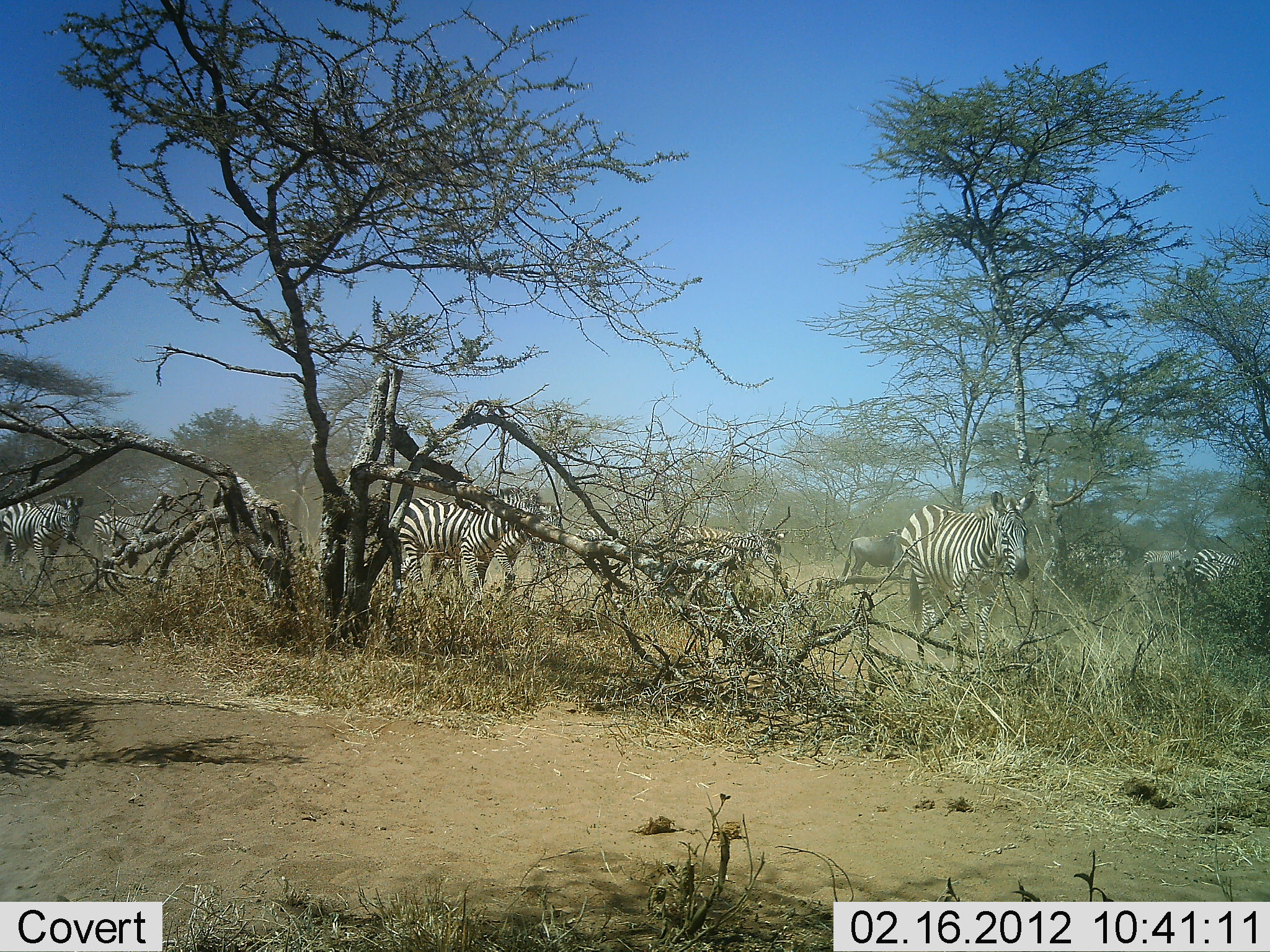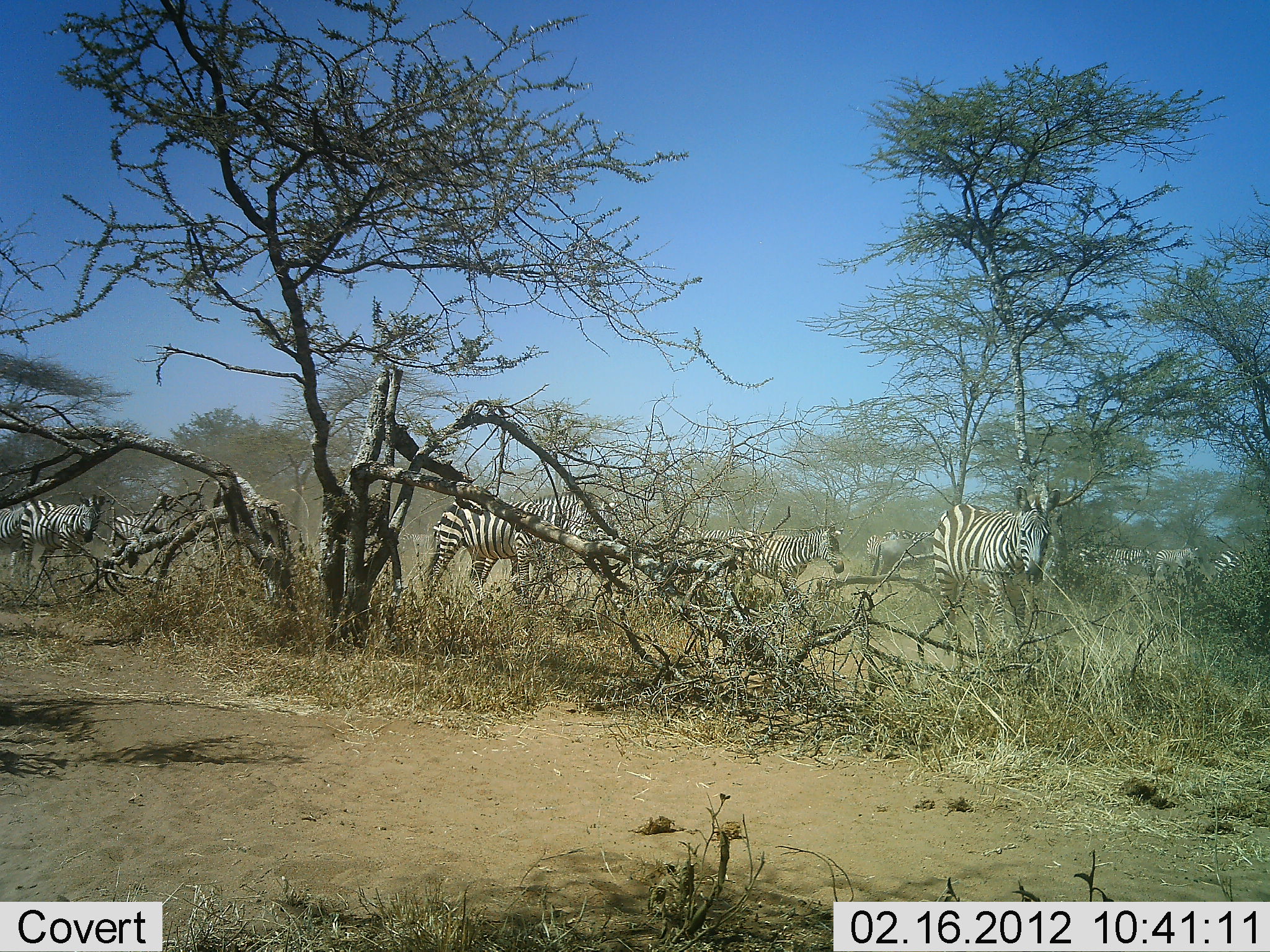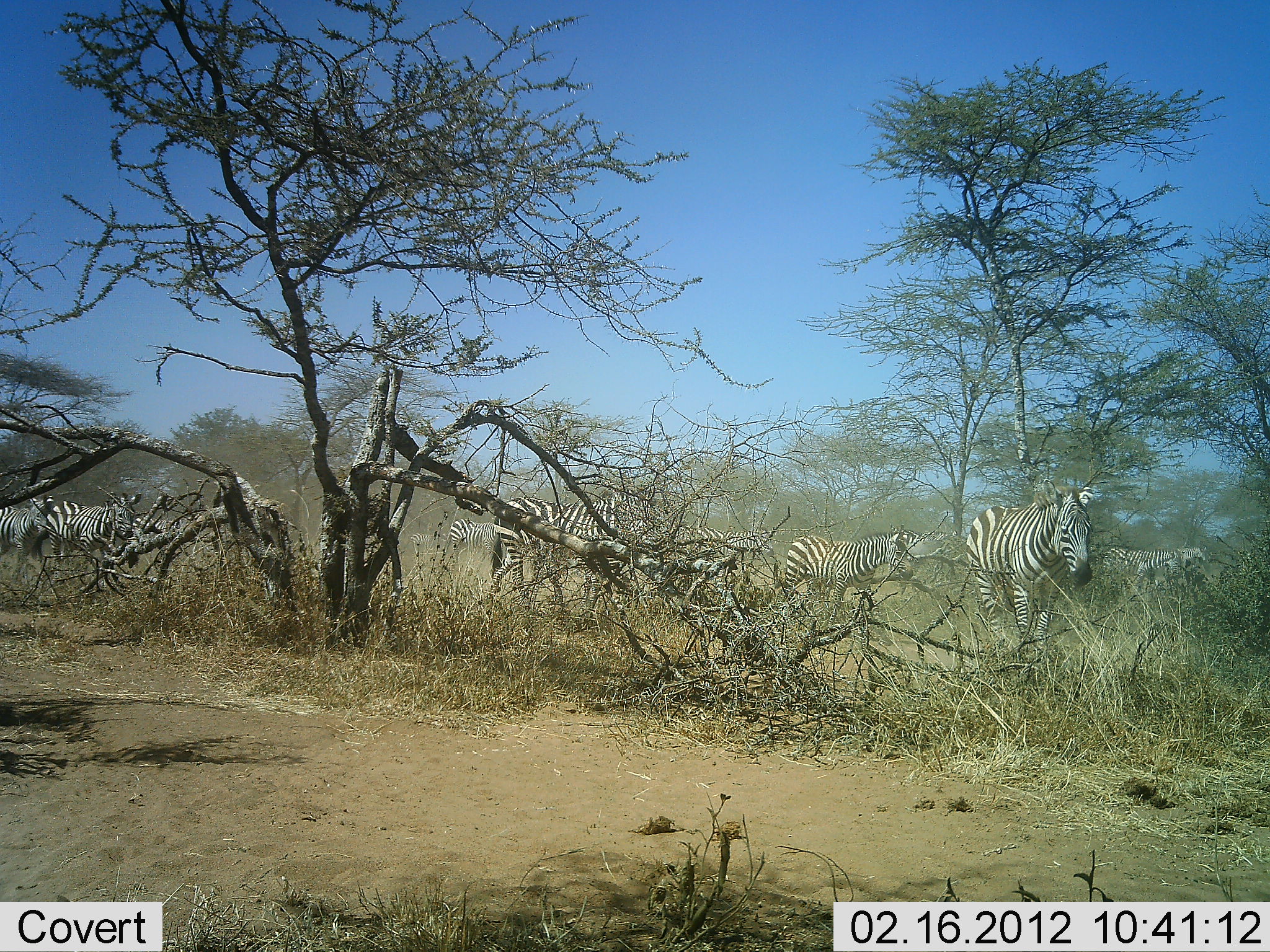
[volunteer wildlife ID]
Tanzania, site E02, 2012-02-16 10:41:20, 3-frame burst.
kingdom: Animalia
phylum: Chordata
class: Mammalia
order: Perissodactyla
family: Equidae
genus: Equus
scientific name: Equus quagga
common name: plains zebra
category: zebra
Zebra (plains zebra) (Equus quagga), count 10. Behavior (volunteer vote fractions): standing 18%, resting 0%, moving 91%, interacting 9%. Young present (vote fraction): 6%. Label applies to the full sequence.